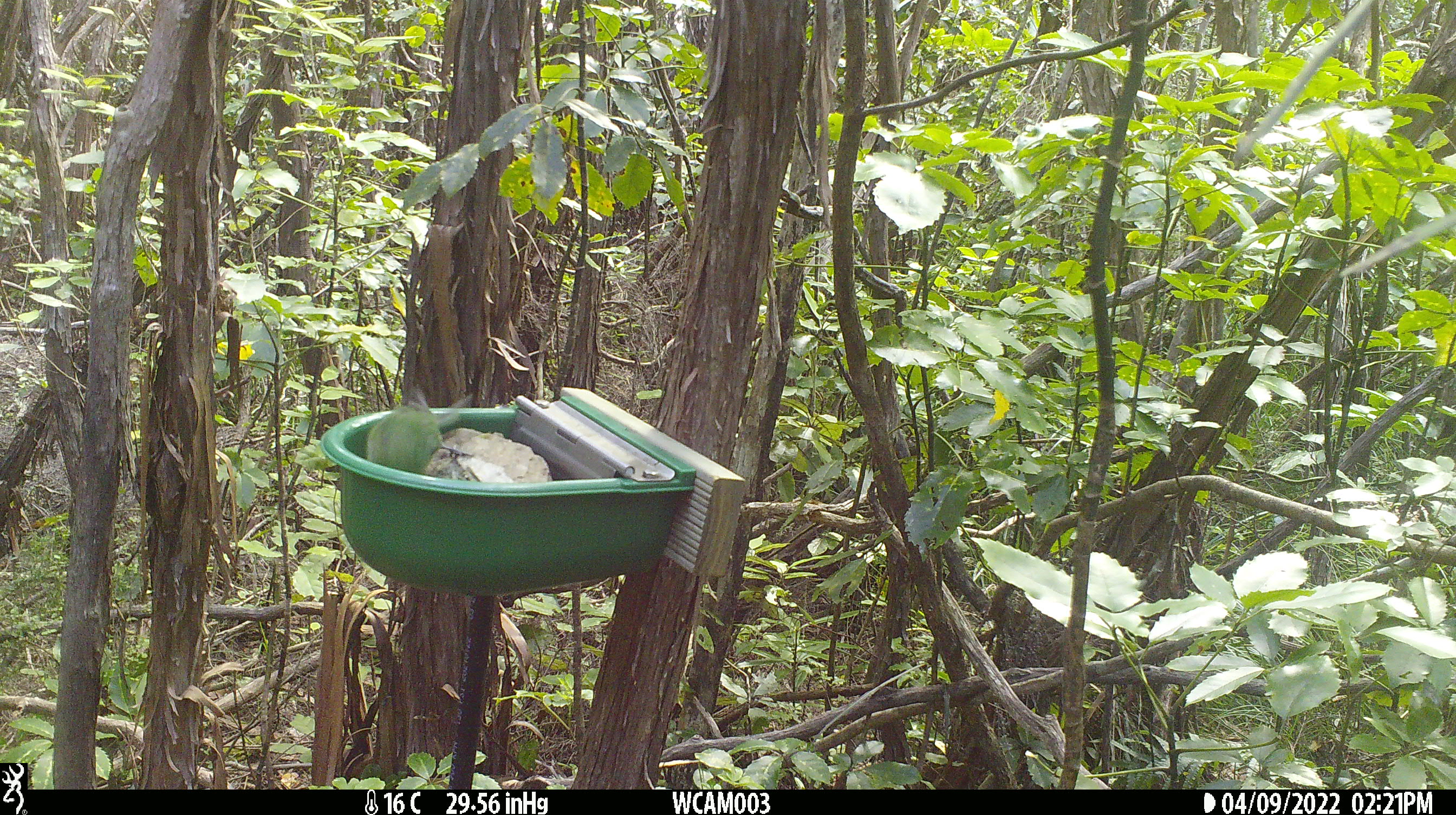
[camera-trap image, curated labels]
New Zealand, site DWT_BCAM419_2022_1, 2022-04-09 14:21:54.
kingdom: Animalia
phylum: Chordata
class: Aves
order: Psittaciformes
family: Psittaculidae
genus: Cyanoramphus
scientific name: Cyanoramphus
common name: parakeet